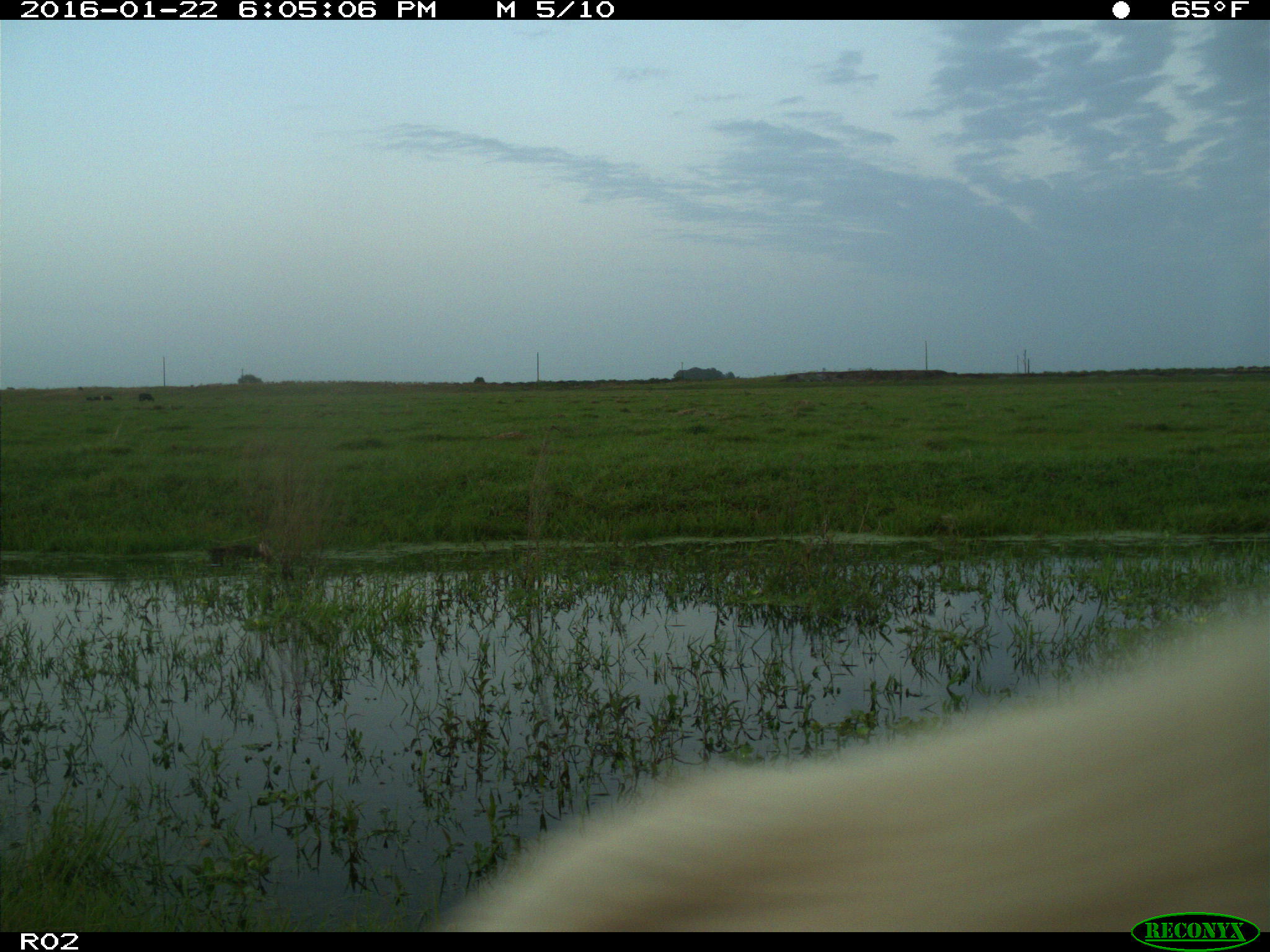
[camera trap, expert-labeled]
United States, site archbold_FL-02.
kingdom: Animalia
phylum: Chordata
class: Mammalia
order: Artiodactyla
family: Bovidae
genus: Bos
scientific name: Bos taurus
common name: domestic cow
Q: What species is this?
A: Bos taurus (domestic cow).